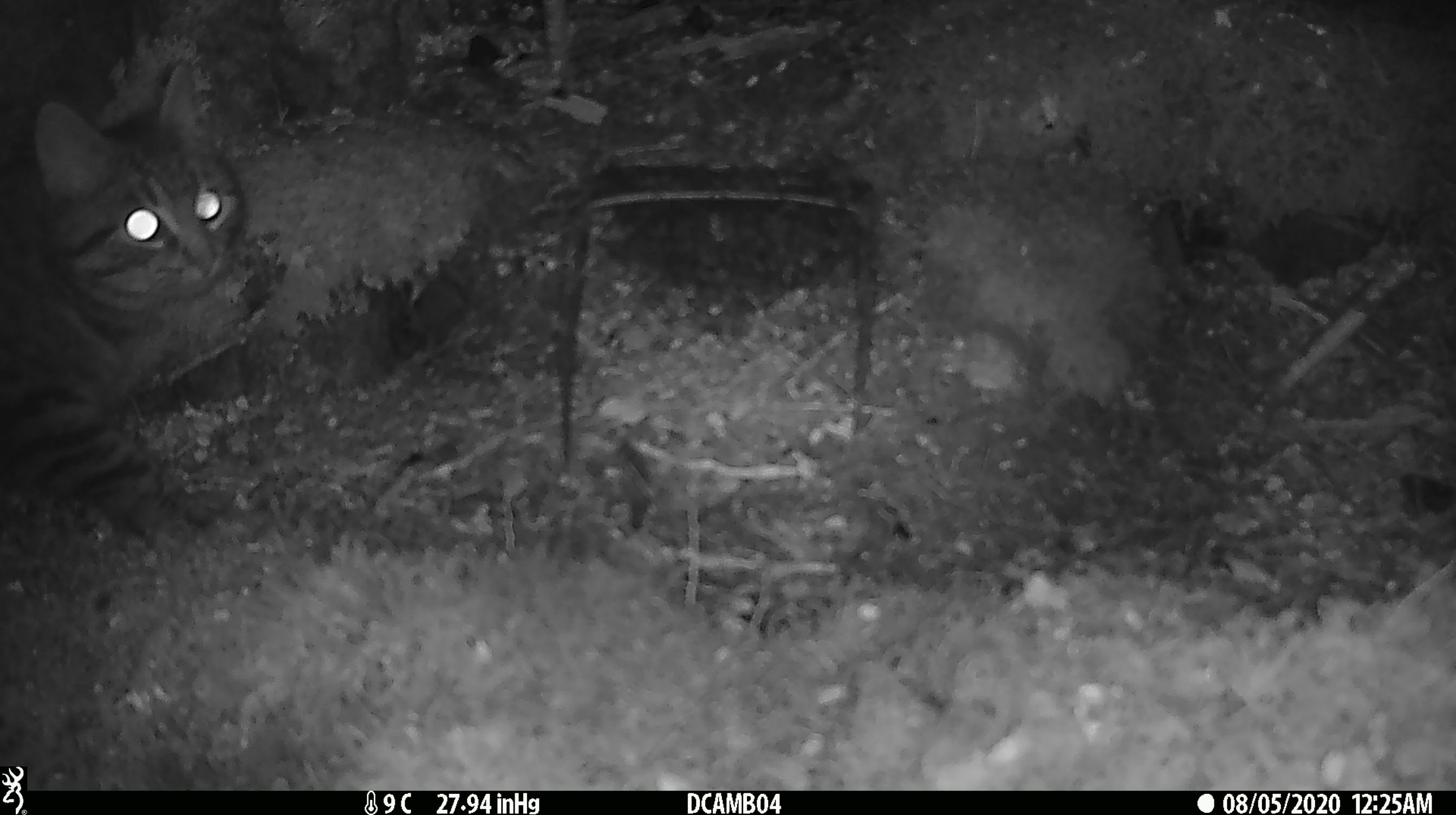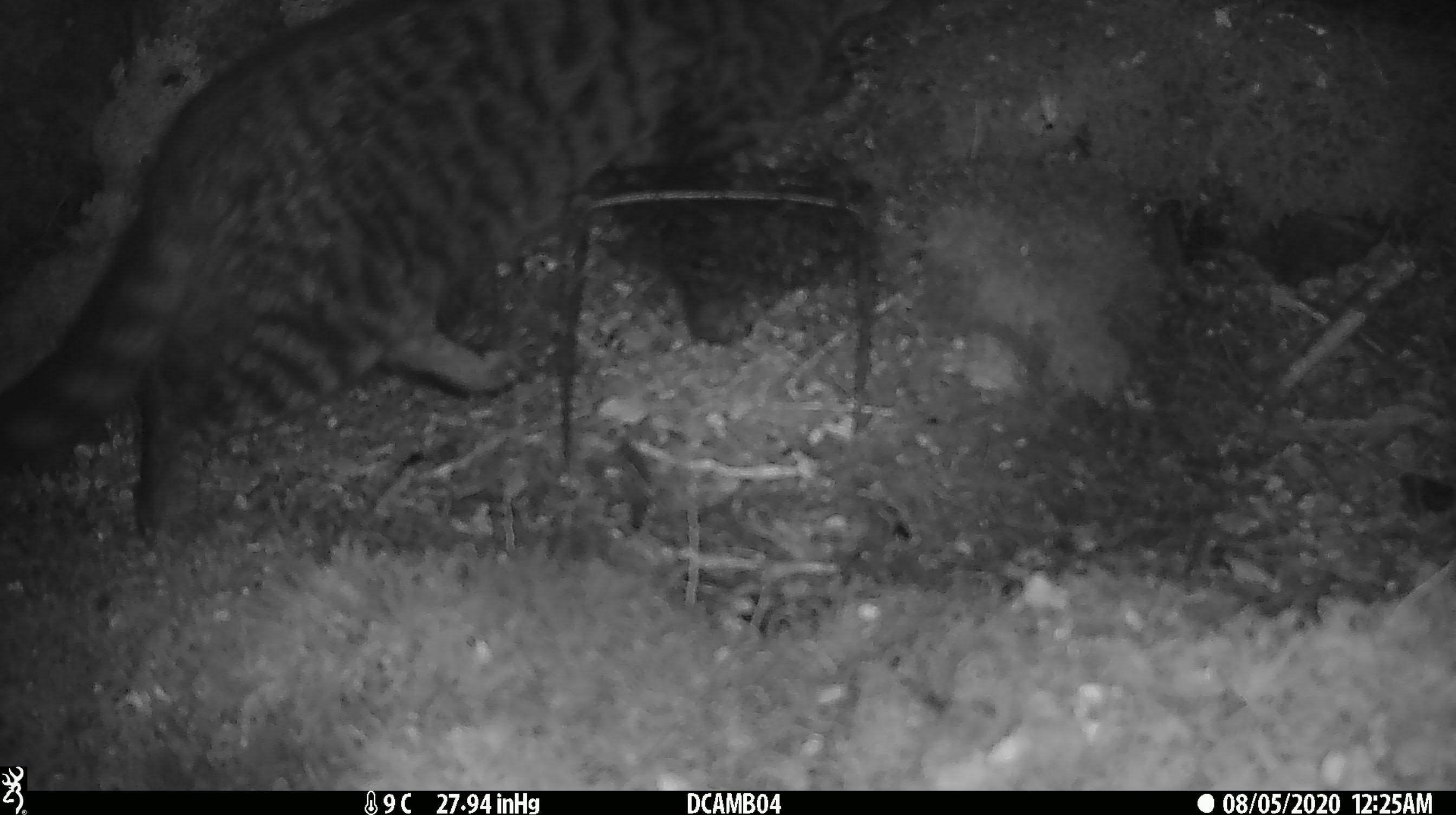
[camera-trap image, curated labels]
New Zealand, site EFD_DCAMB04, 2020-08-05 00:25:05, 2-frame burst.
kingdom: Animalia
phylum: Chordata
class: Mammalia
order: Carnivora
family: Felidae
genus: Felis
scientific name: Felis catus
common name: domestic cat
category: cat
Cat (domestic cat) (Felis catus).